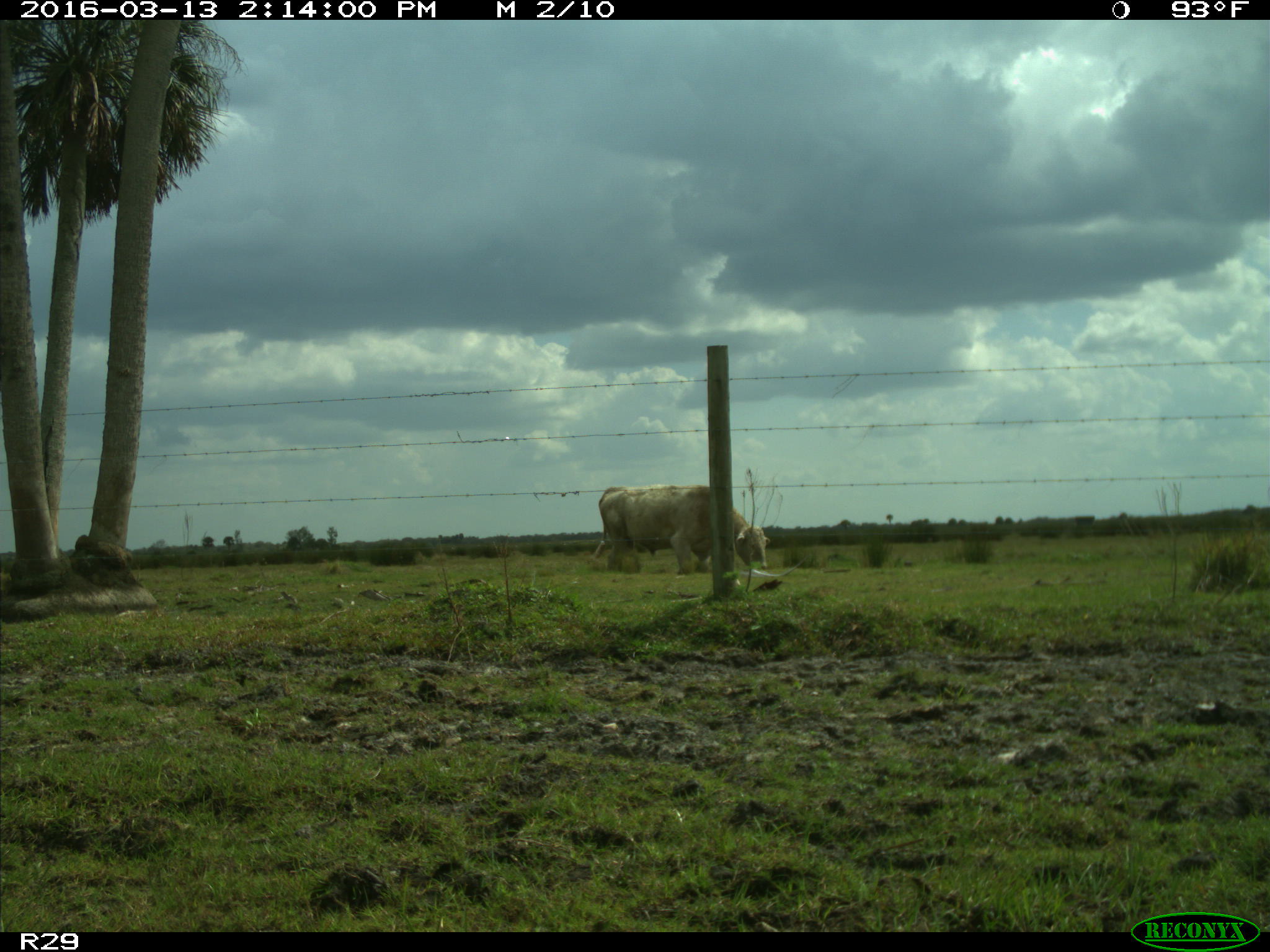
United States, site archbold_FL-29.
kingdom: Animalia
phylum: Chordata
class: Mammalia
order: Artiodactyla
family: Bovidae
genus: Bos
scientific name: Bos taurus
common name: domestic cow